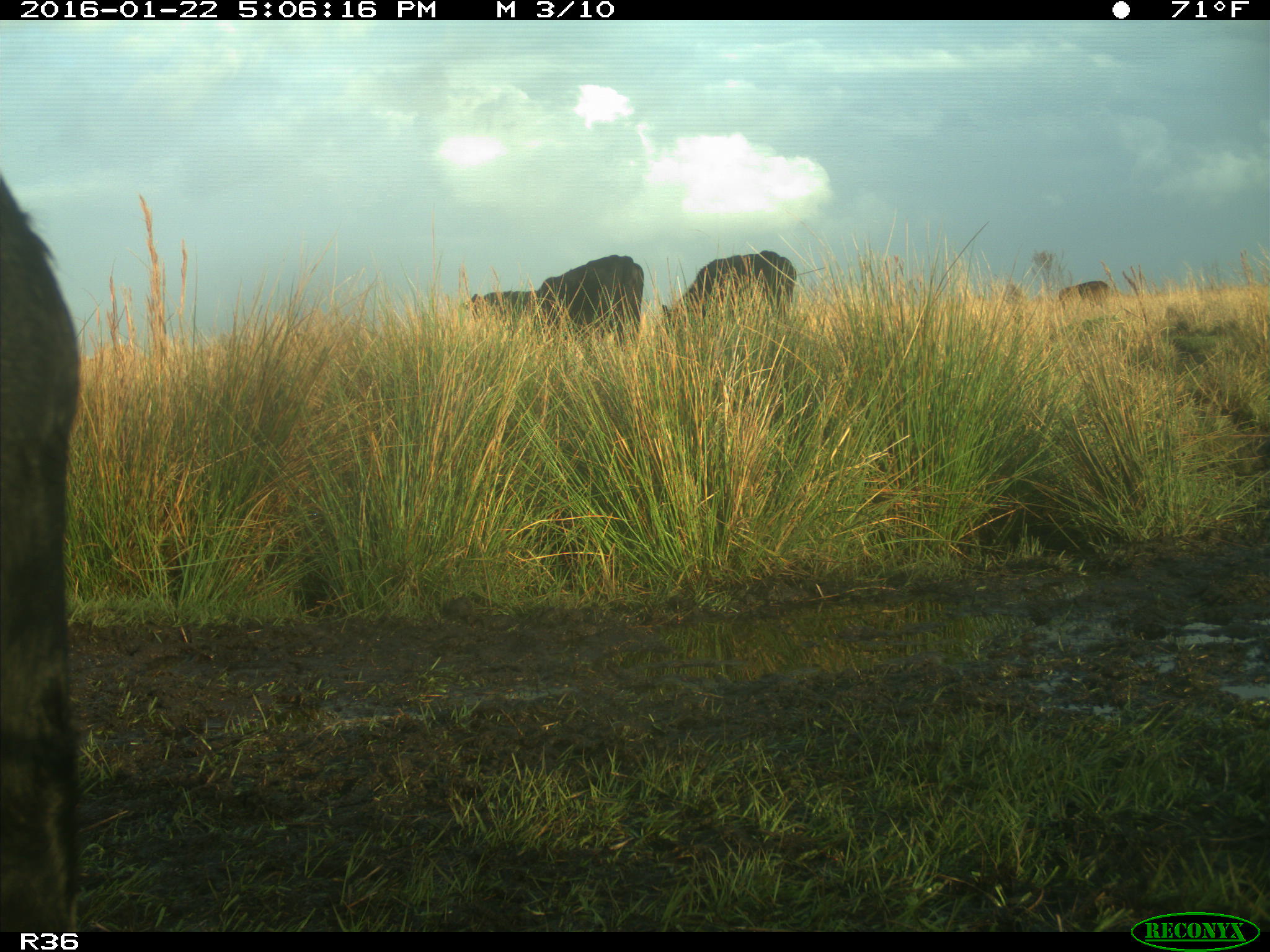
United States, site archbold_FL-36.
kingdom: Animalia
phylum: Chordata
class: Mammalia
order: Artiodactyla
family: Bovidae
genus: Bos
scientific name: Bos taurus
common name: domestic cow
Bos taurus (domestic cow).